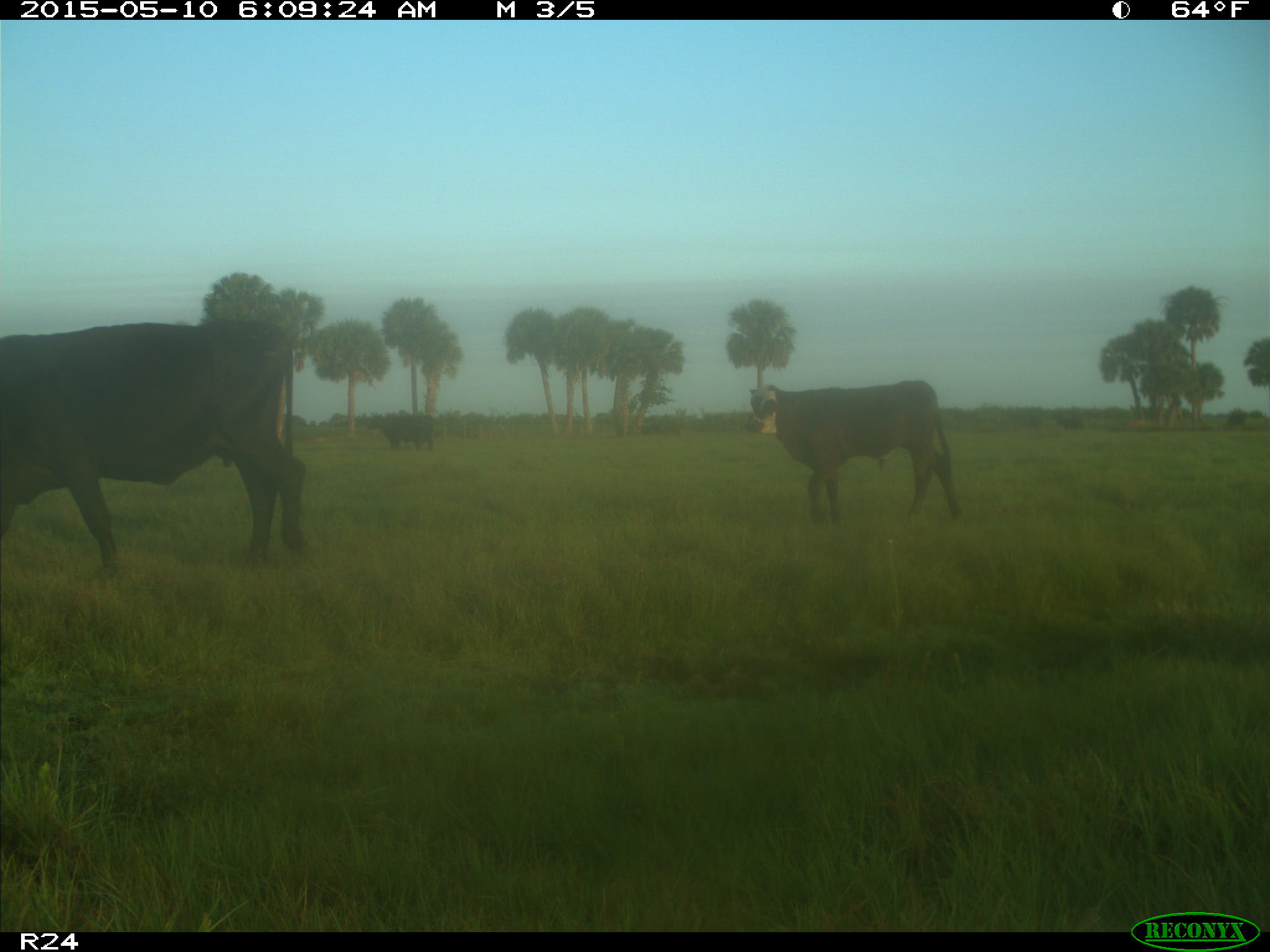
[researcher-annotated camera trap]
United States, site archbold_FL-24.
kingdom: Animalia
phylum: Chordata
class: Mammalia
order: Artiodactyla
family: Bovidae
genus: Bos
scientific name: Bos taurus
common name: domestic cow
Bos taurus (domestic cow).